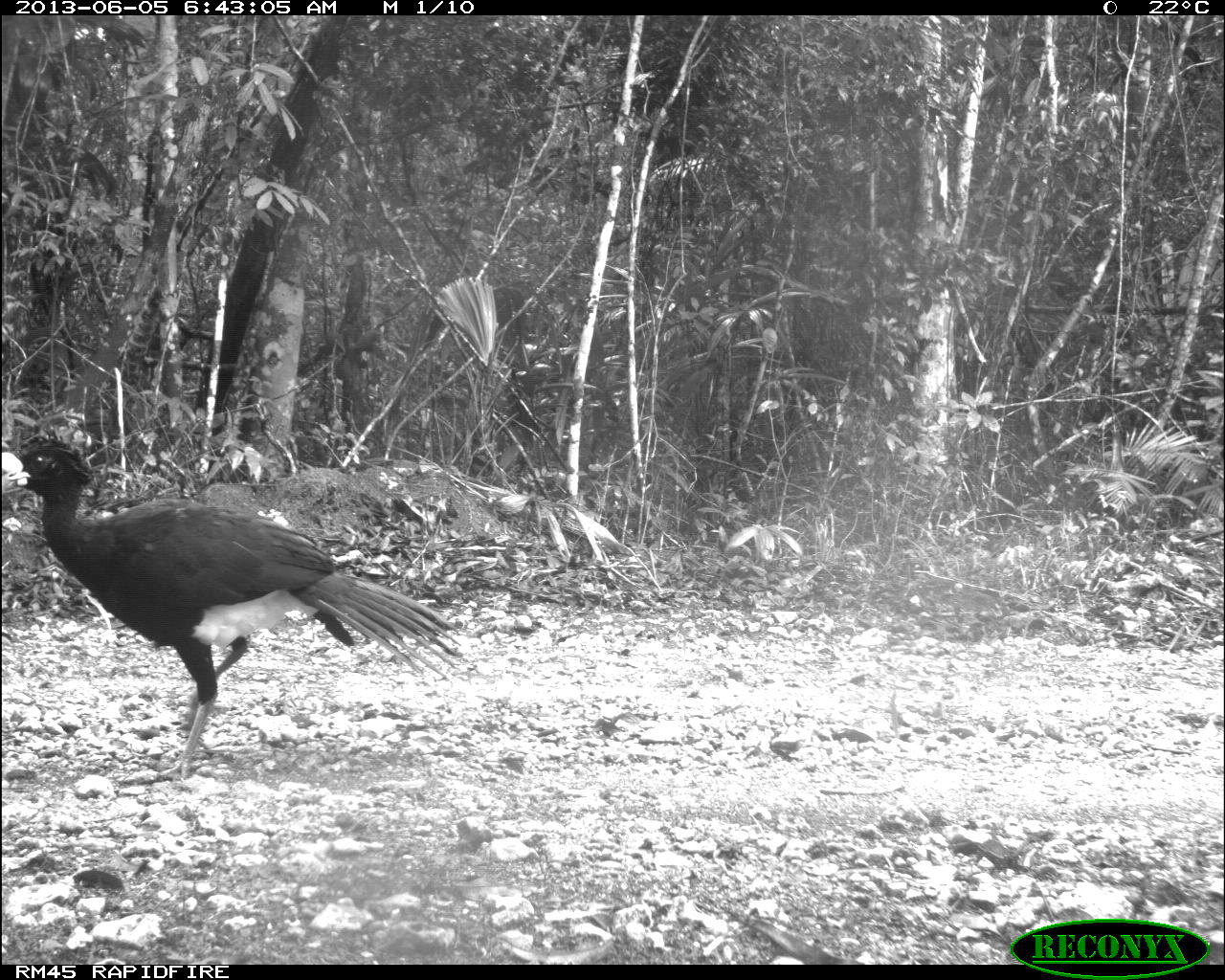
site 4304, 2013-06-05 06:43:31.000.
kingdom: Animalia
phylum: Chordata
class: Aves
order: Galliformes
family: Cracidae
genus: Crax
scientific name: Crax rubra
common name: great curassow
Crax rubra (great curassow), count 1, sex male.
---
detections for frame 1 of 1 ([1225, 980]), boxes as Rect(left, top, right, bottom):
crax rubra: Rect(0, 429, 463, 781)